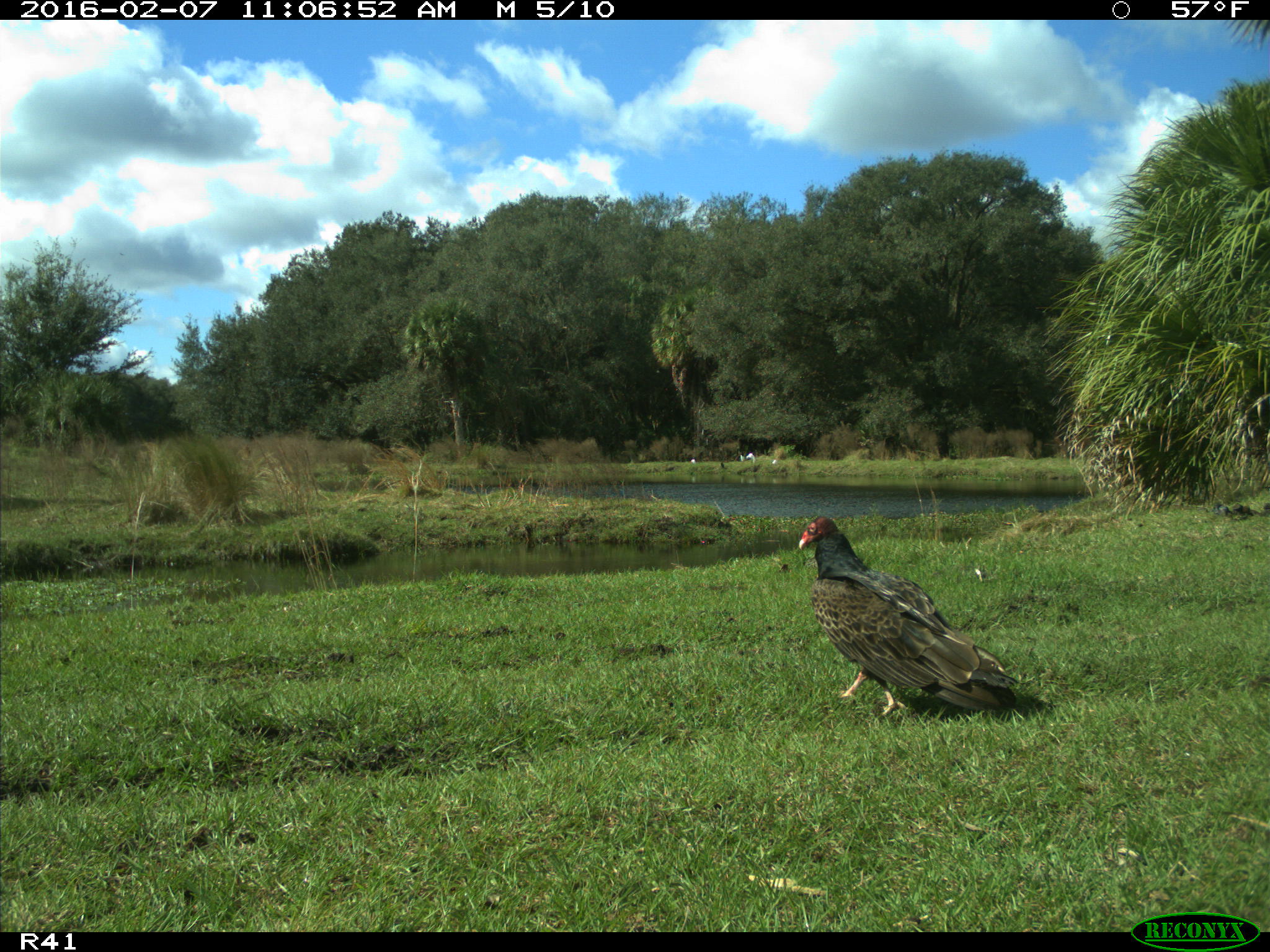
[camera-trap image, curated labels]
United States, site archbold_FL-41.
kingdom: Animalia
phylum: Chordata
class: Aves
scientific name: Aves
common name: birds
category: unidentified bird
Unidentified bird (birds) (Aves).